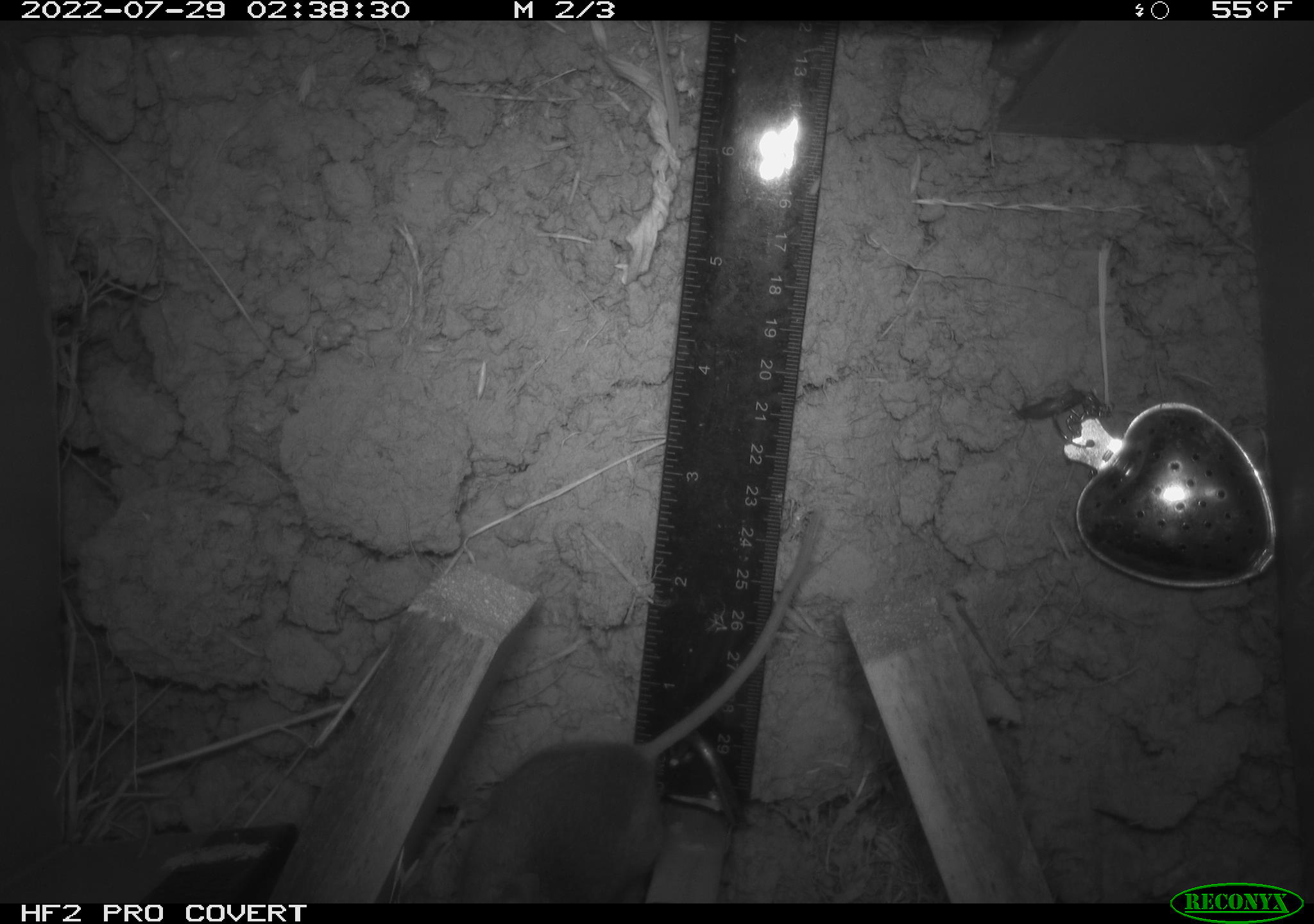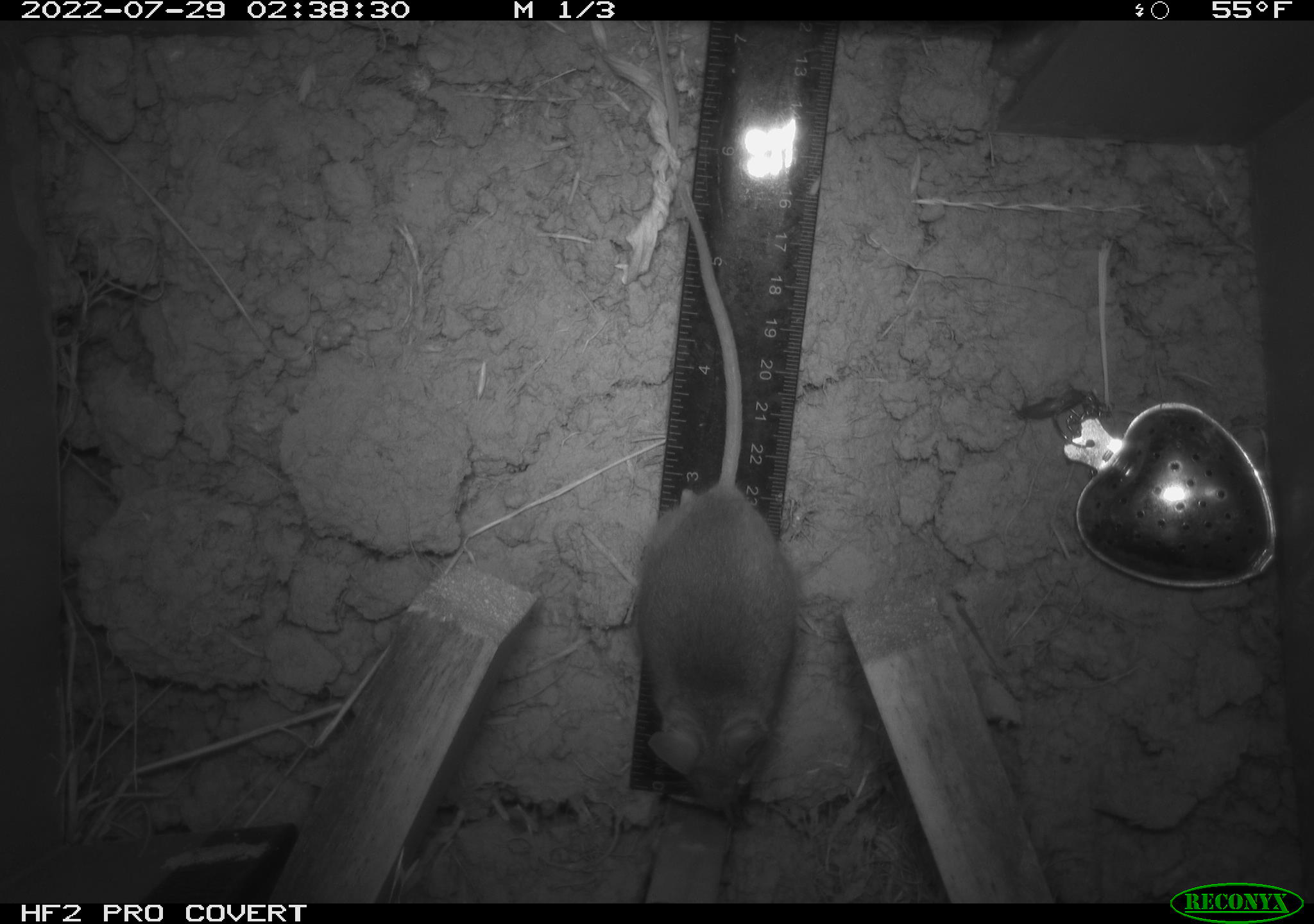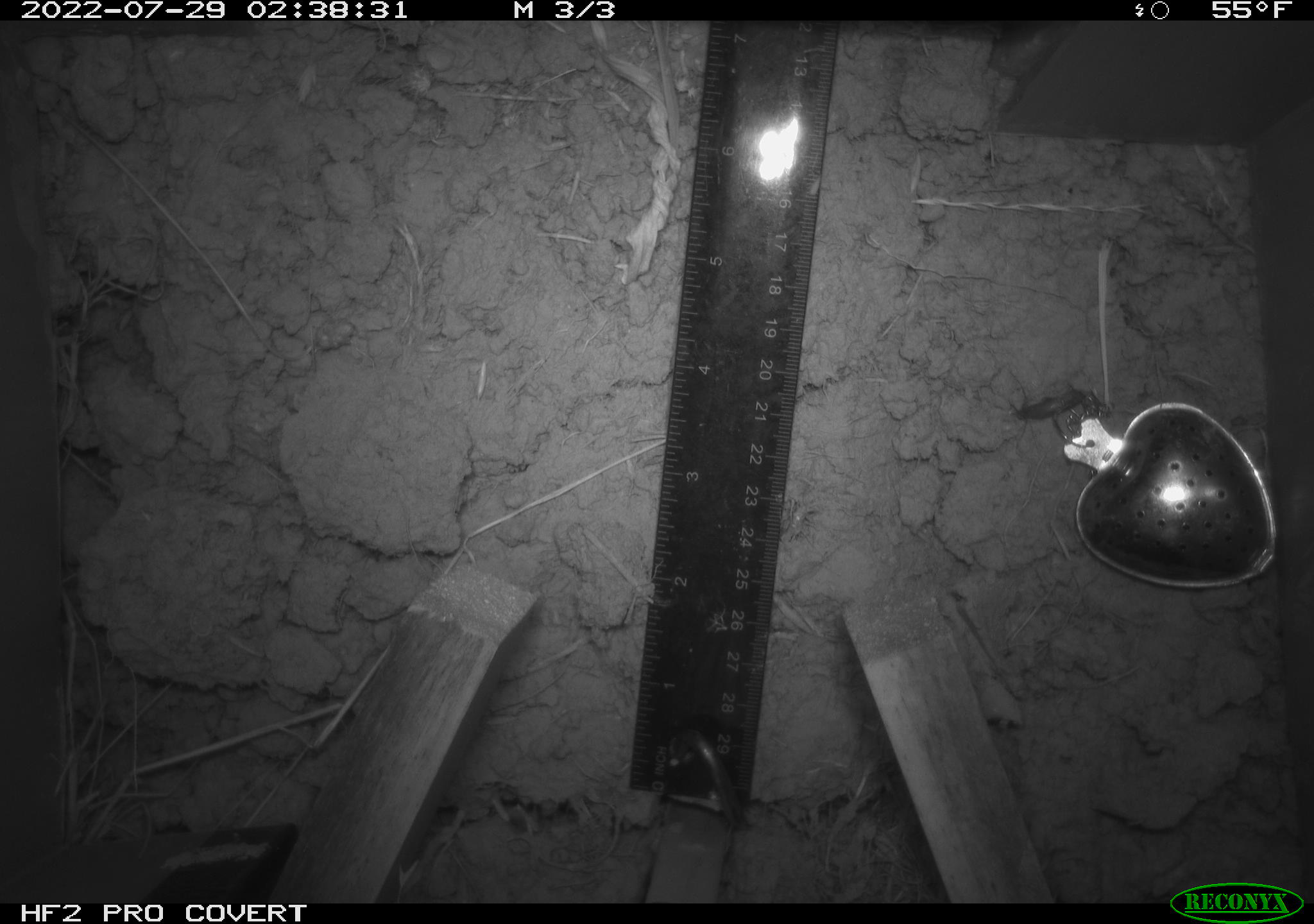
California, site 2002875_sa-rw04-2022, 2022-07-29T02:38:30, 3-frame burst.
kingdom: Animalia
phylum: Chordata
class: Mammalia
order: Rodentia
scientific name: Rodentia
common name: mouse species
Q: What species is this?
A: Mouse species (Rodentia).